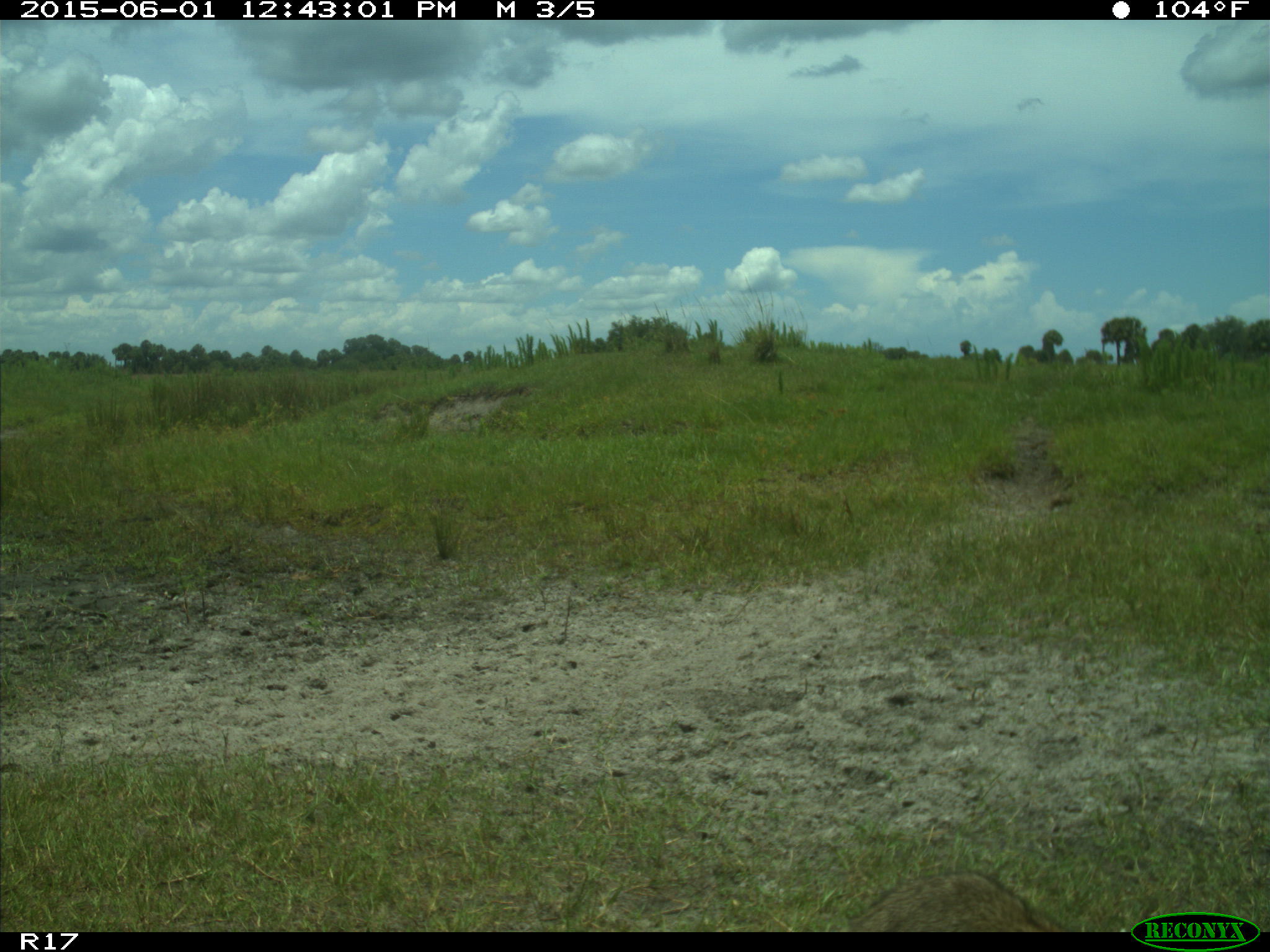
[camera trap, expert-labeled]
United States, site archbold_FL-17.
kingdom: Animalia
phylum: Chordata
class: Mammalia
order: Carnivora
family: Procyonidae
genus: Procyon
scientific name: Procyon lotor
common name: common raccoon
Procyon lotor (common raccoon).